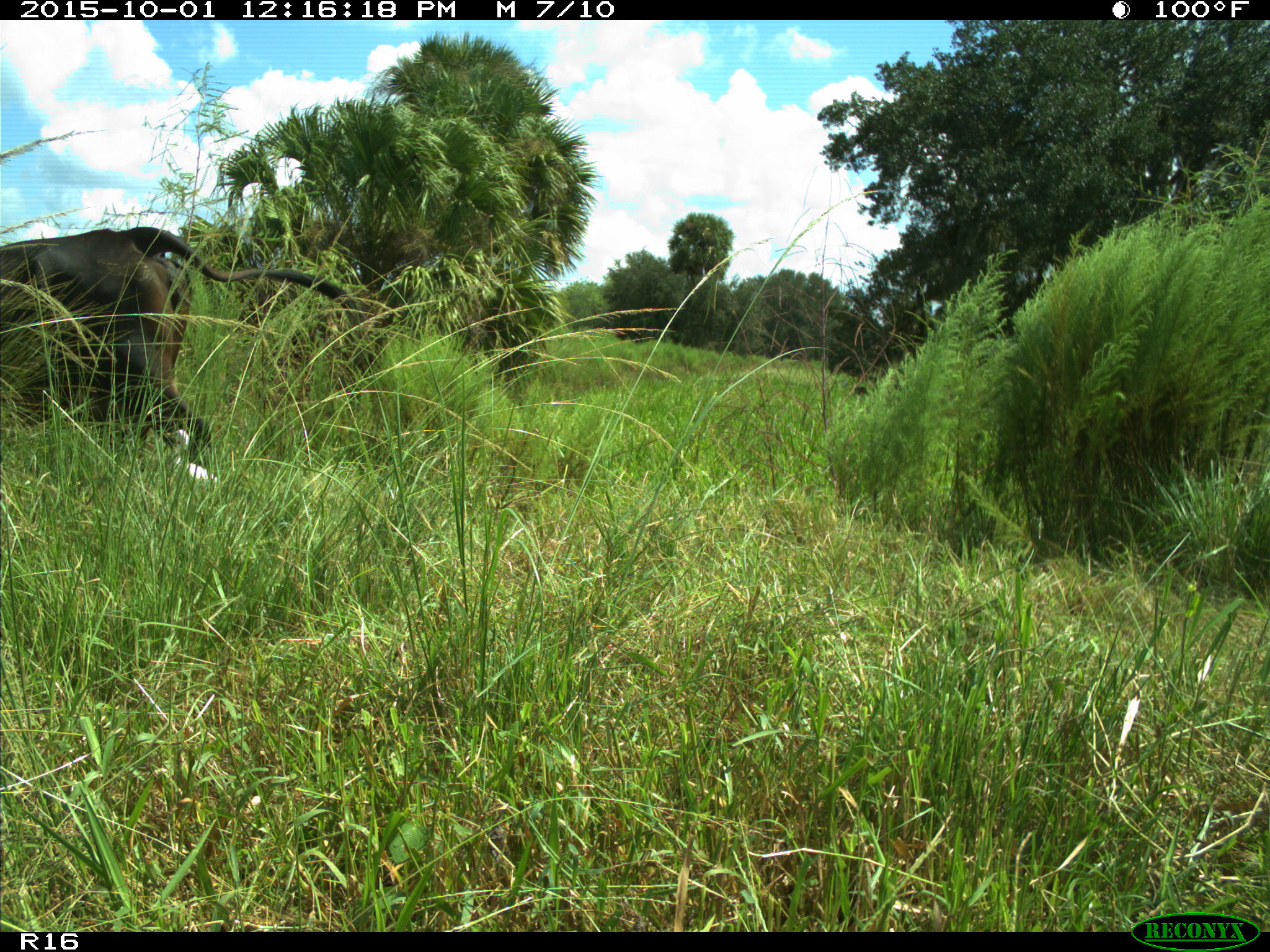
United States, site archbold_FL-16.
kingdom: Animalia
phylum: Chordata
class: Mammalia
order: Artiodactyla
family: Bovidae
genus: Bos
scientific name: Bos taurus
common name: domestic cow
Bos taurus (domestic cow).